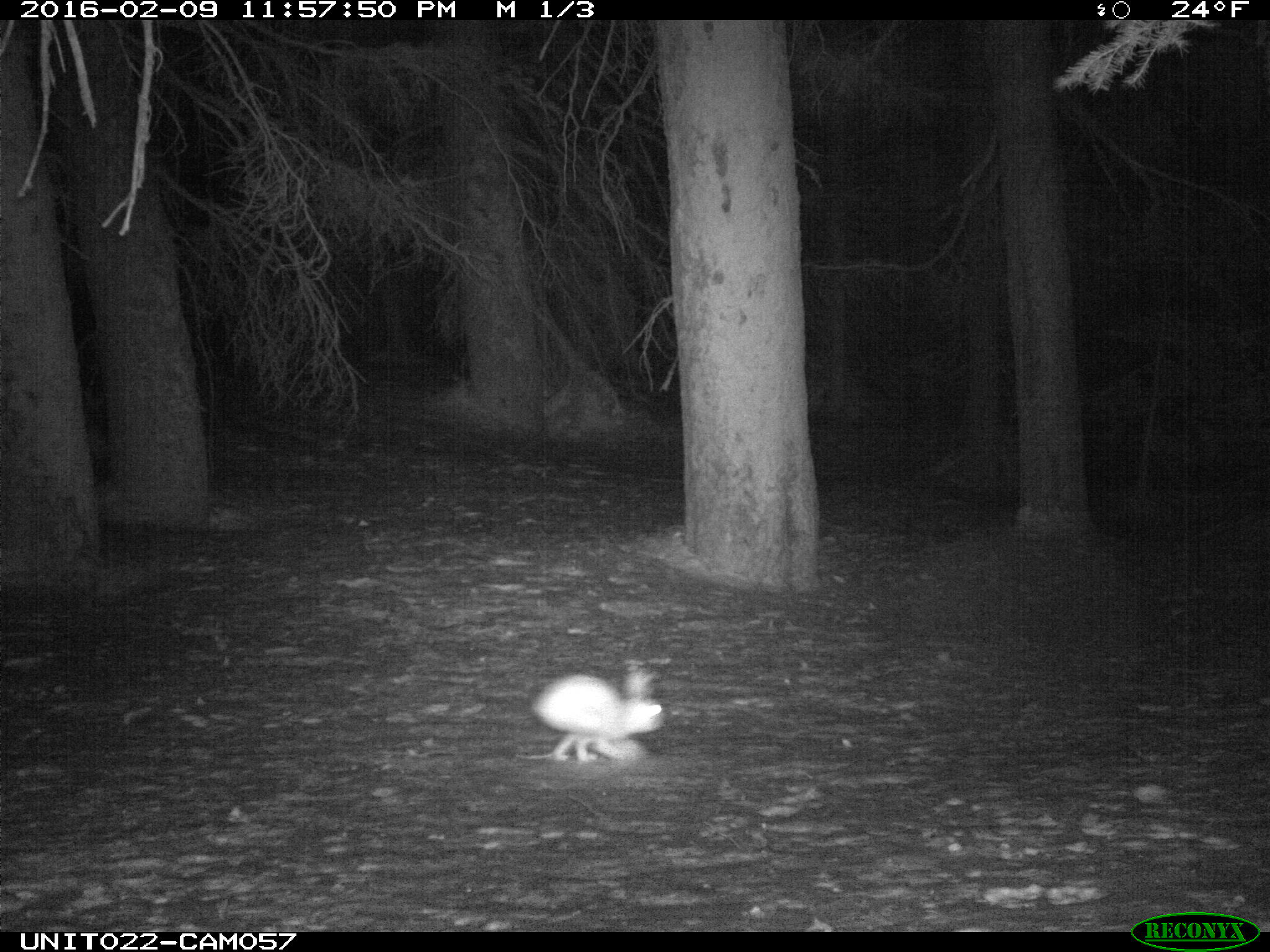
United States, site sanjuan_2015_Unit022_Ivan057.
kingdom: Animalia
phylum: Chordata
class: Mammalia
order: Lagomorpha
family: Leporidae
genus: Lepus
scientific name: Lepus americanus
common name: snowshoe hare